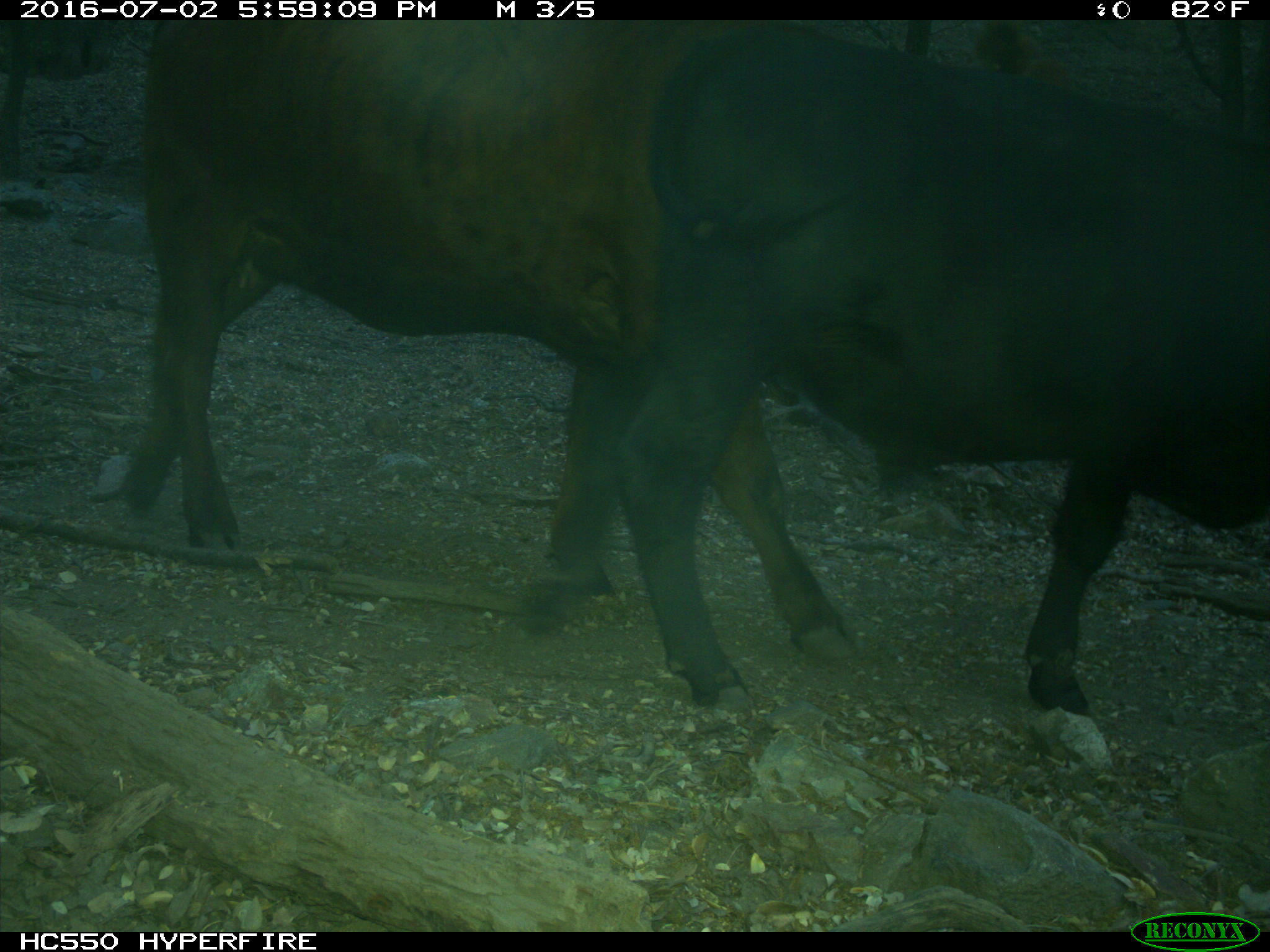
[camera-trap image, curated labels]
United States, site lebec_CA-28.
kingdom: Animalia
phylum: Chordata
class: Mammalia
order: Artiodactyla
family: Bovidae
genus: Bos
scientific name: Bos taurus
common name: domestic cow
Bos taurus (domestic cow).